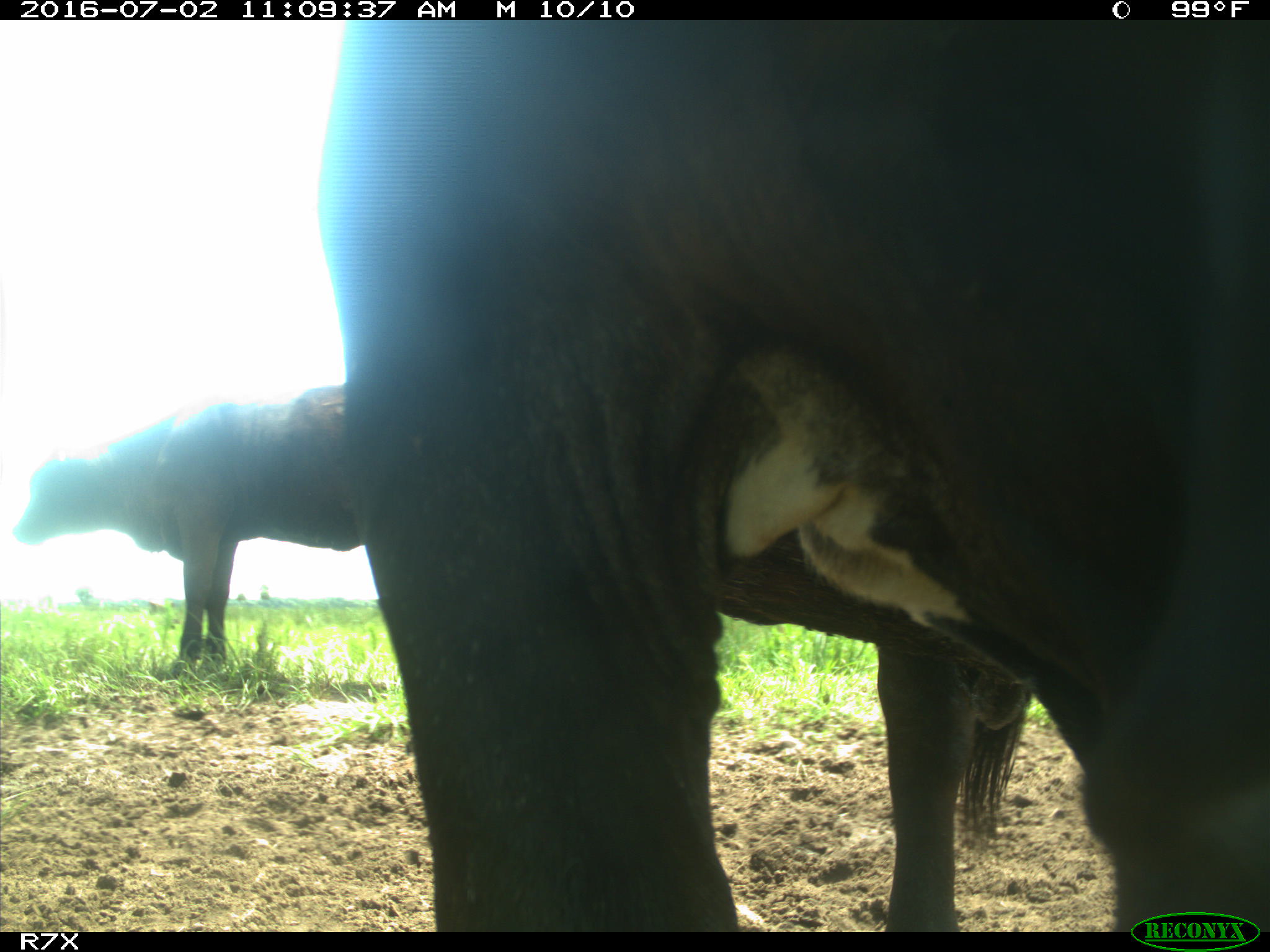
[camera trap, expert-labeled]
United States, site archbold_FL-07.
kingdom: Animalia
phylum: Chordata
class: Mammalia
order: Artiodactyla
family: Bovidae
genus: Bos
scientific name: Bos taurus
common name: domestic cow